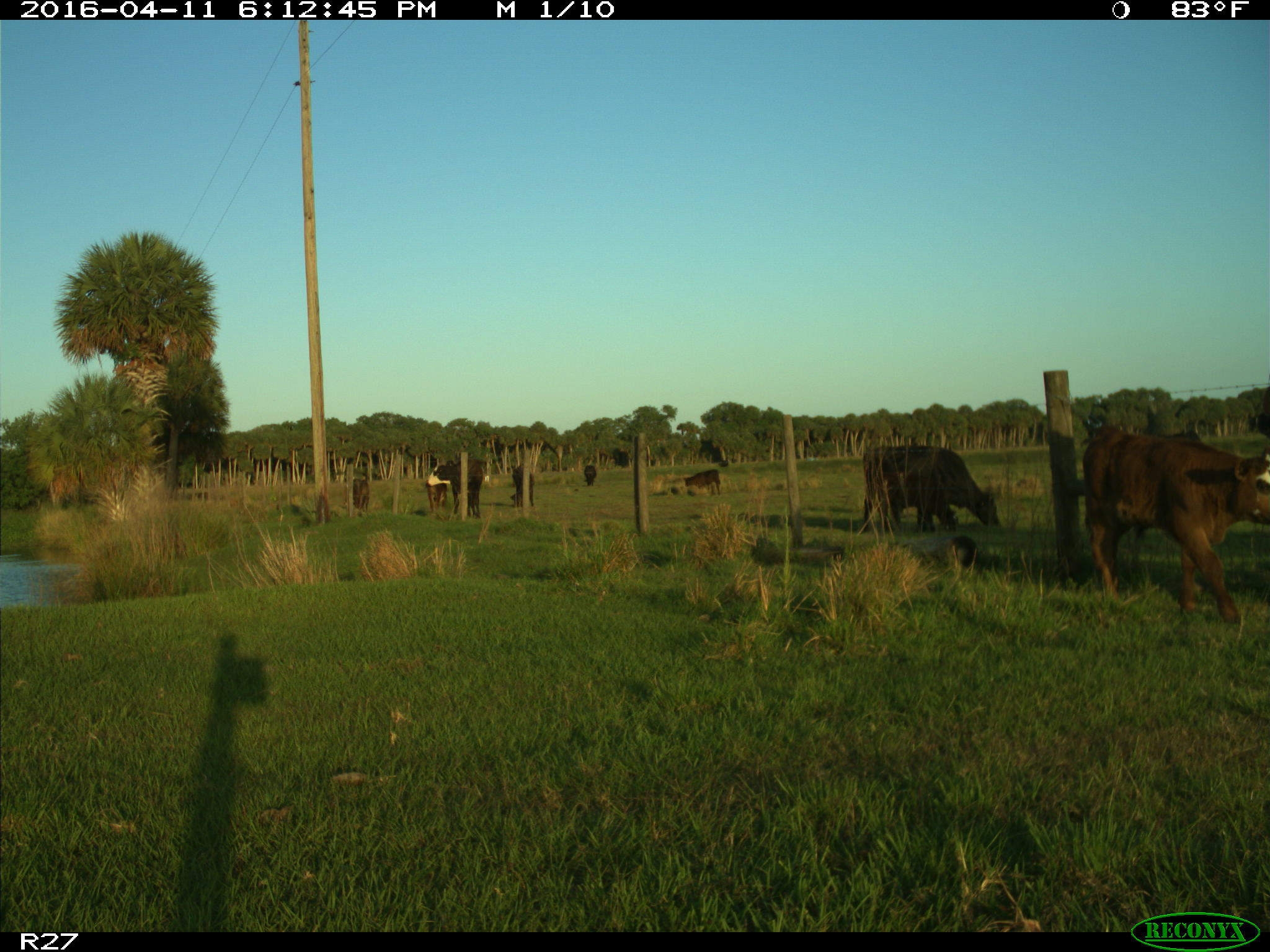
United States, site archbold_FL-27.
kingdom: Animalia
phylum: Chordata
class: Mammalia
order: Artiodactyla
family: Bovidae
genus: Bos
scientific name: Bos taurus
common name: domestic cow